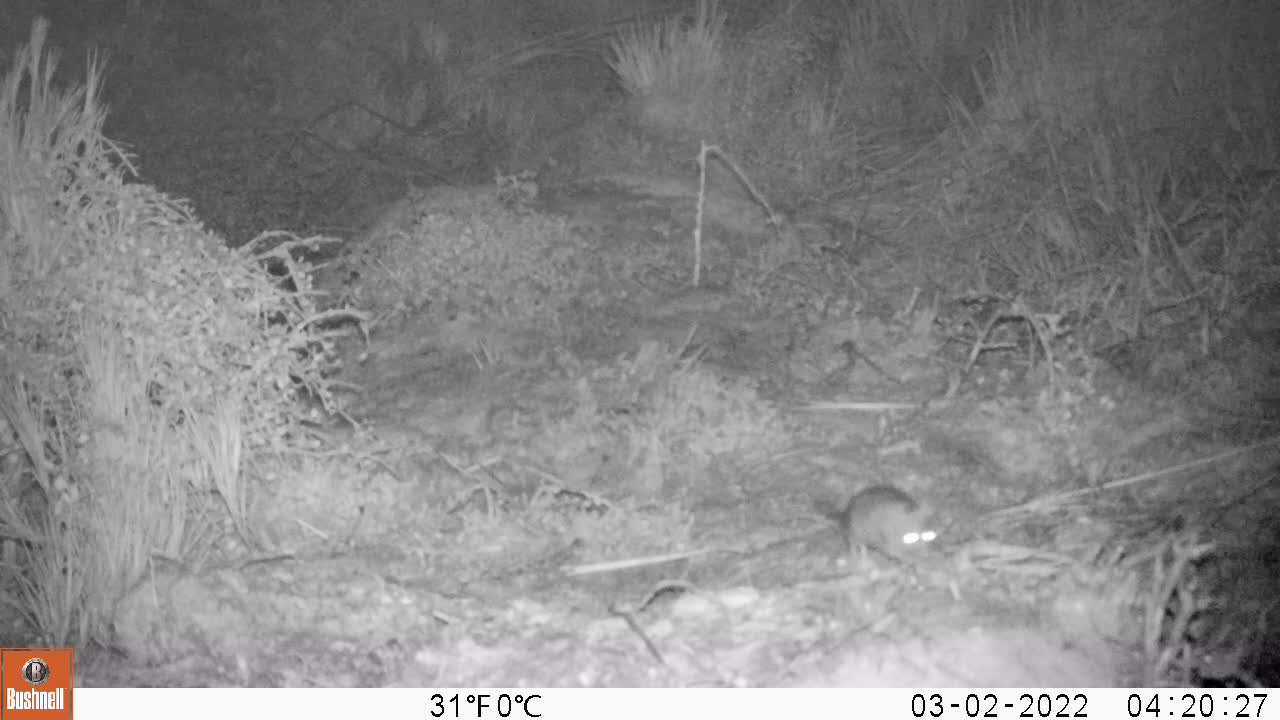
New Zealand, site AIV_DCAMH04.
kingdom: Animalia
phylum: Chordata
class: Mammalia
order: Rodentia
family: Muridae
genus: Mus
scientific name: Mus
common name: mouse